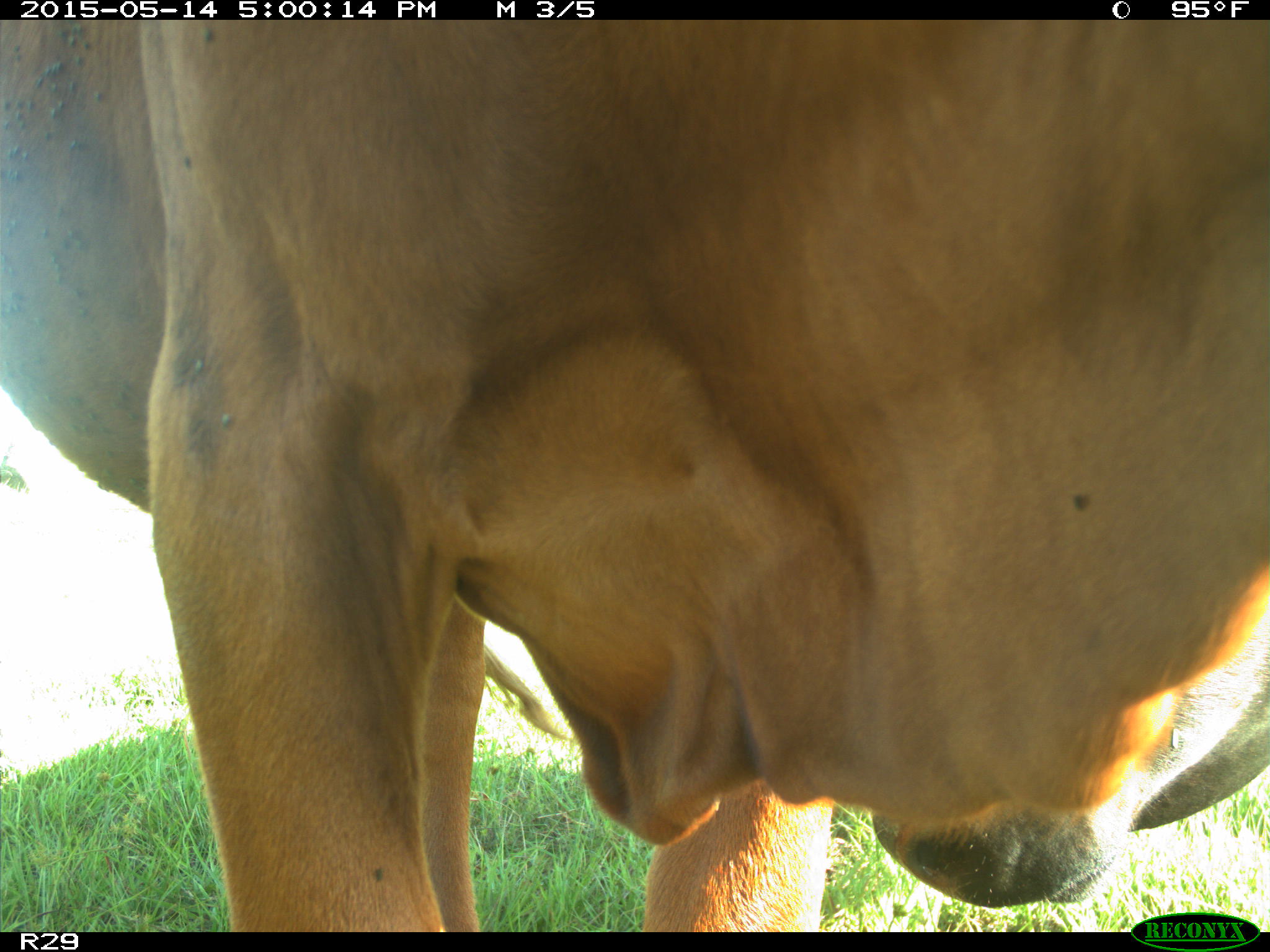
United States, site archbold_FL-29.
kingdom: Animalia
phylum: Chordata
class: Mammalia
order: Artiodactyla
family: Bovidae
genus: Bos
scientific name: Bos taurus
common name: domestic cow